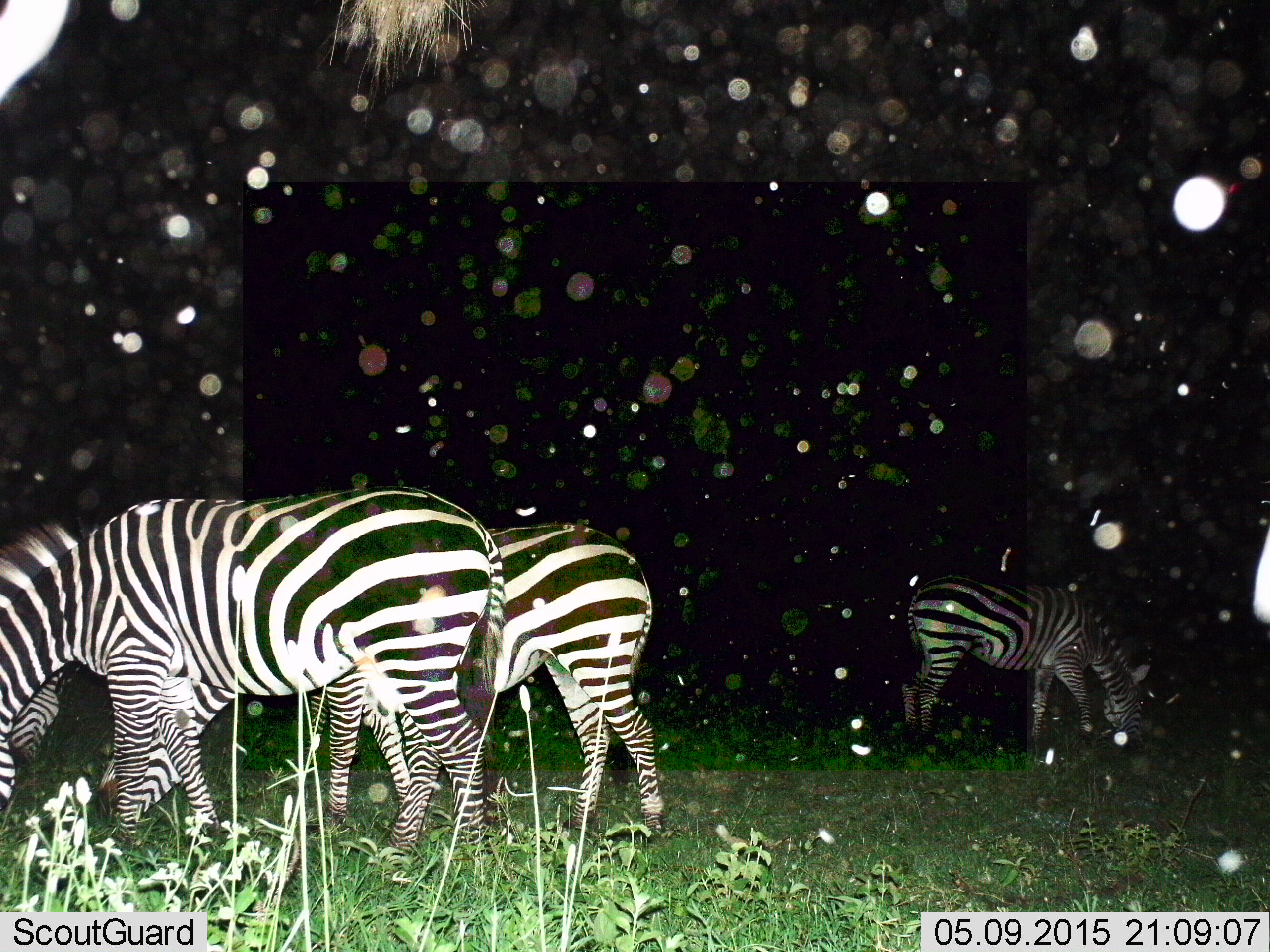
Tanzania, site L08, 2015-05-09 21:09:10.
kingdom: Animalia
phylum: Chordata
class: Mammalia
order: Perissodactyla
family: Equidae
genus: Equus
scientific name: Equus quagga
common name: plains zebra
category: zebra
Zebra (plains zebra) (Equus quagga), count 4. Behavior (volunteer vote fractions): standing 30%, resting 0%, moving 10%, interacting 0%. Young present (vote fraction): 0%. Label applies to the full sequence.